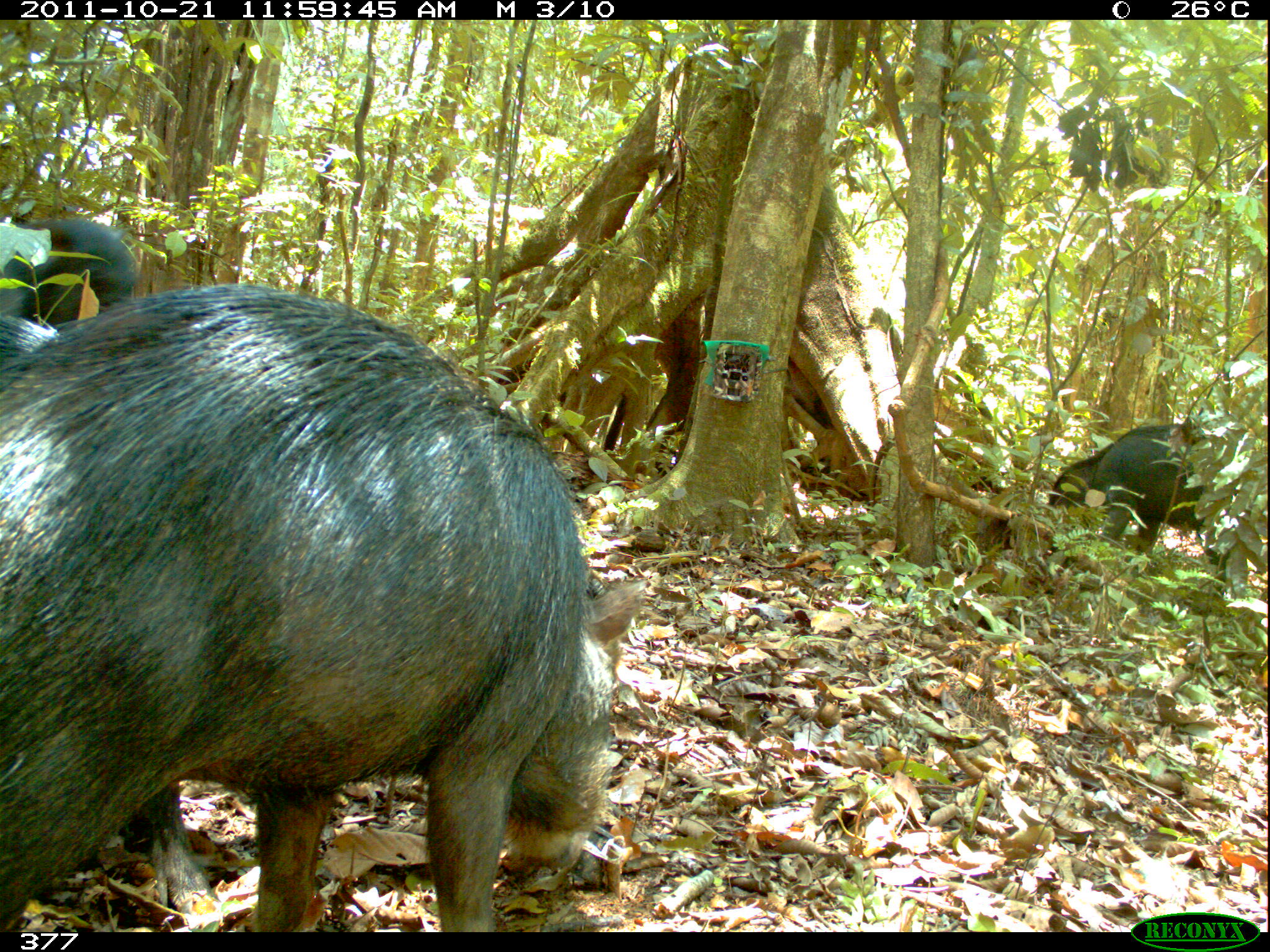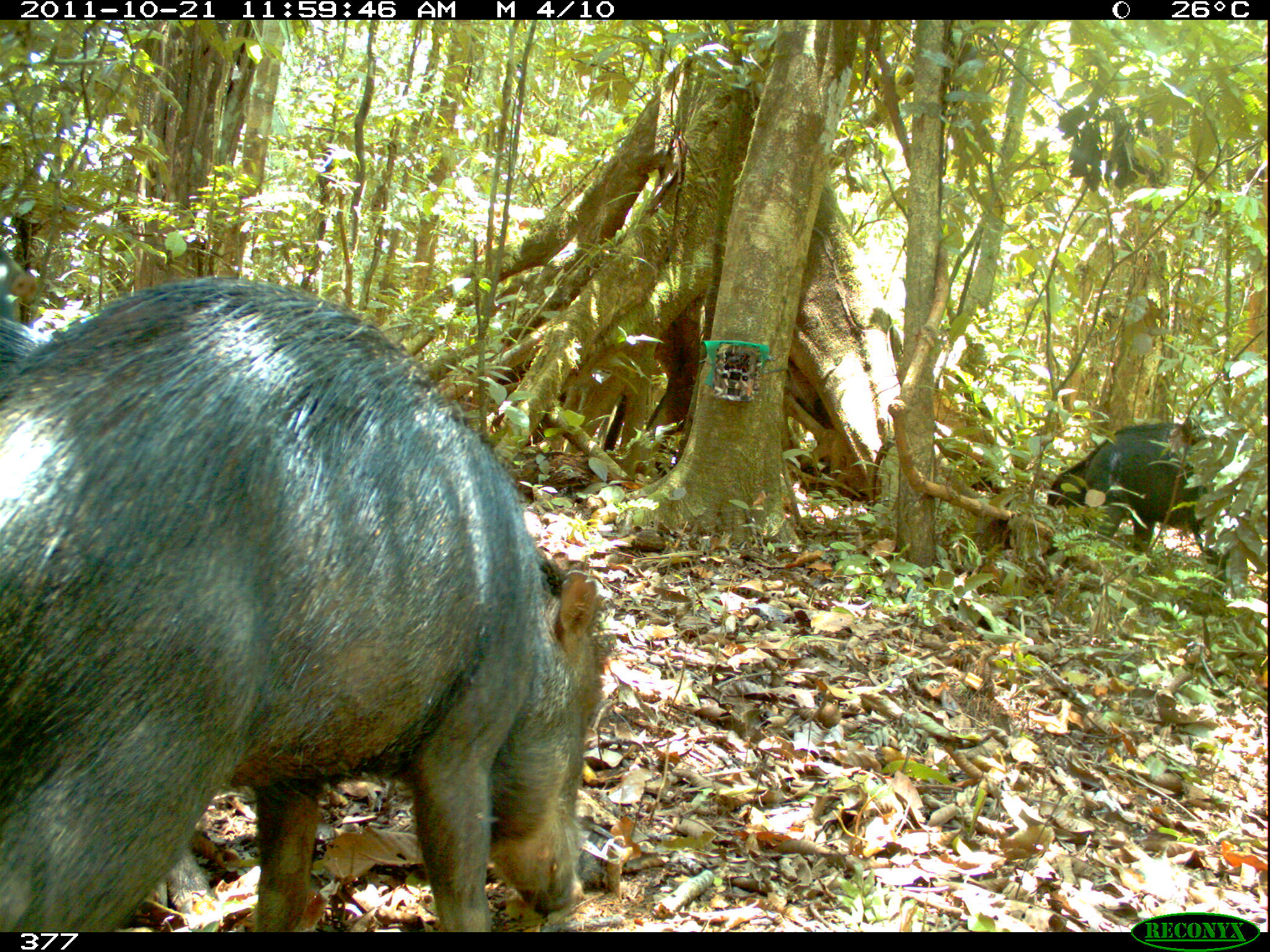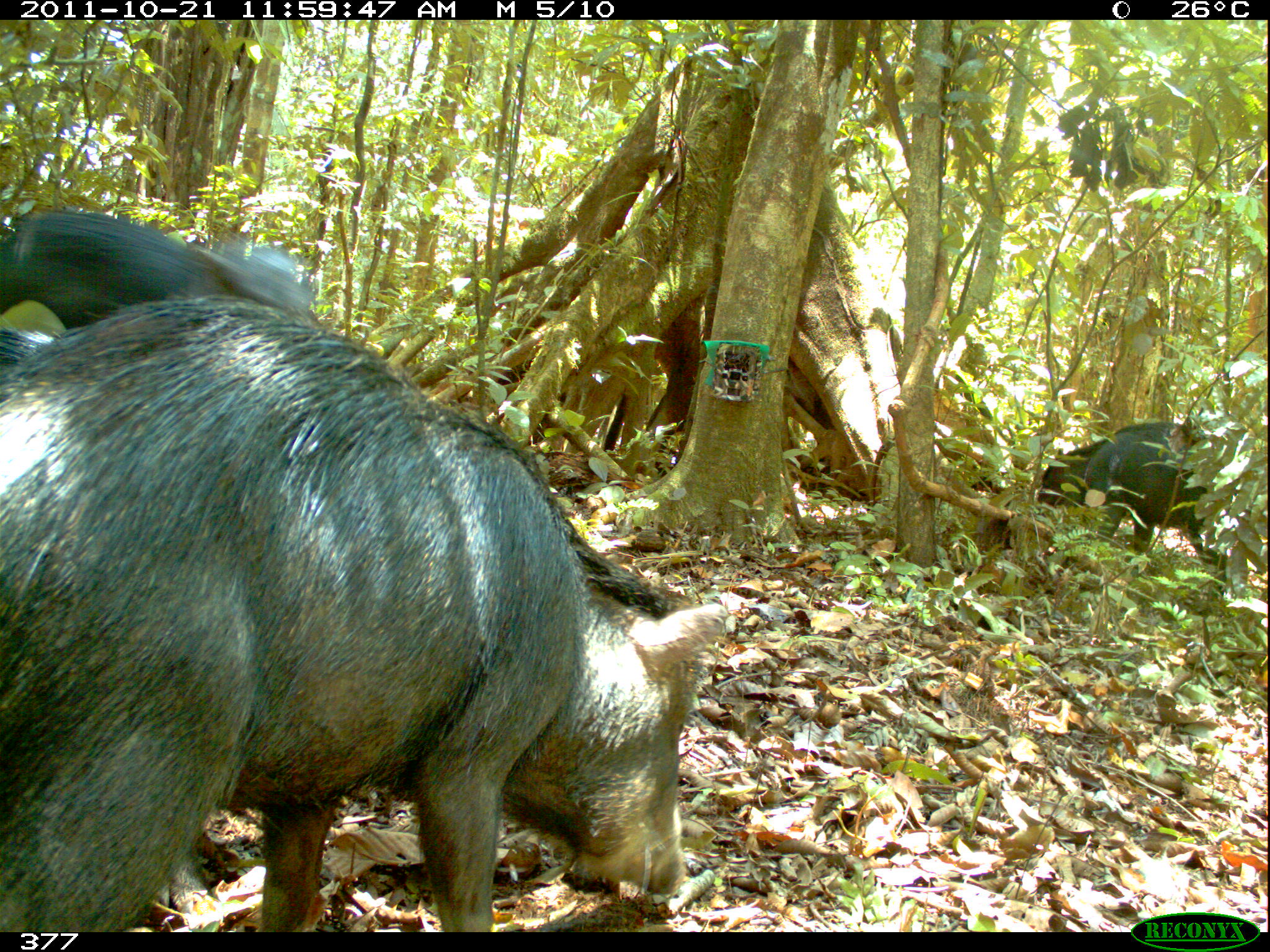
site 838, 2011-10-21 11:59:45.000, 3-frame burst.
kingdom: Animalia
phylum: Chordata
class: Mammalia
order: Artiodactyla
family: Tayassuidae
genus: Tayassu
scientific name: Tayassu pecari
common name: white-lipped peccary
Tayassu pecari (white-lipped peccary).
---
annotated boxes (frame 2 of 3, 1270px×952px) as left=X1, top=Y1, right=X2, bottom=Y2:
tayassu pecari: left=0, top=275, right=618, bottom=931; left=1044, top=420, right=1230, bottom=575; left=1, top=311, right=53, bottom=387